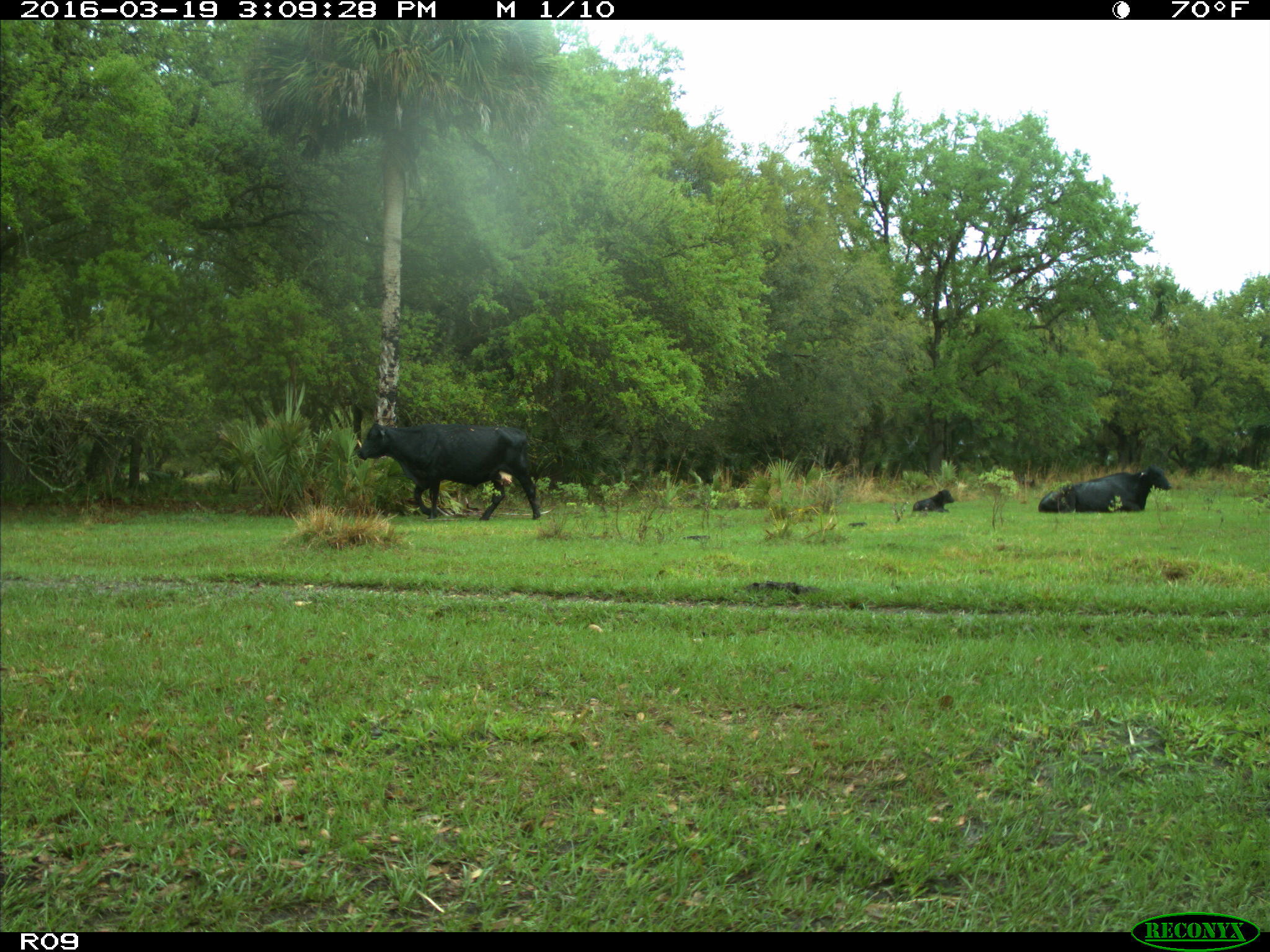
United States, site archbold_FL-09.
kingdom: Animalia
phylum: Chordata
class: Mammalia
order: Artiodactyla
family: Bovidae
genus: Bos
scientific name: Bos taurus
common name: domestic cow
Bos taurus (domestic cow).